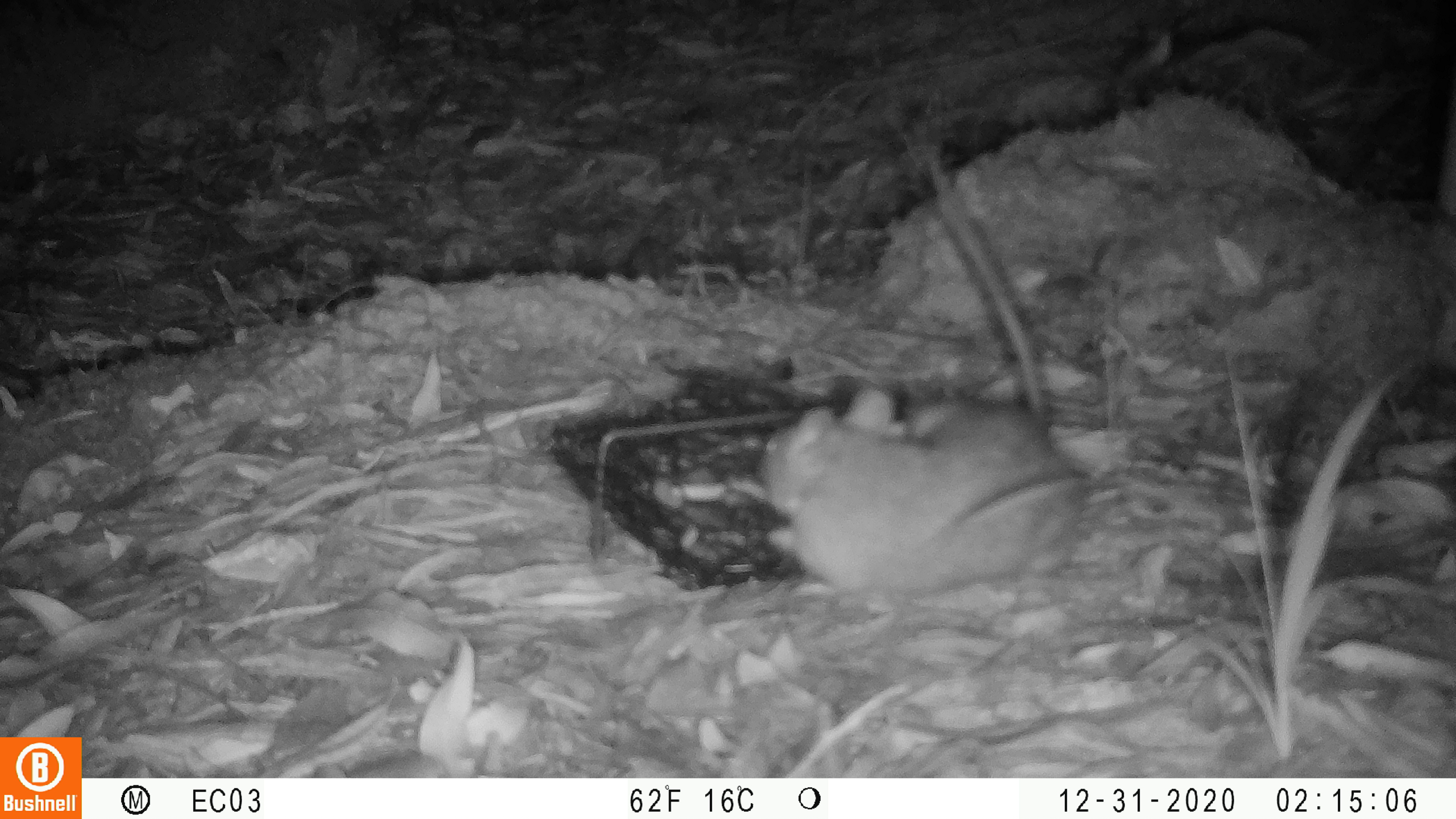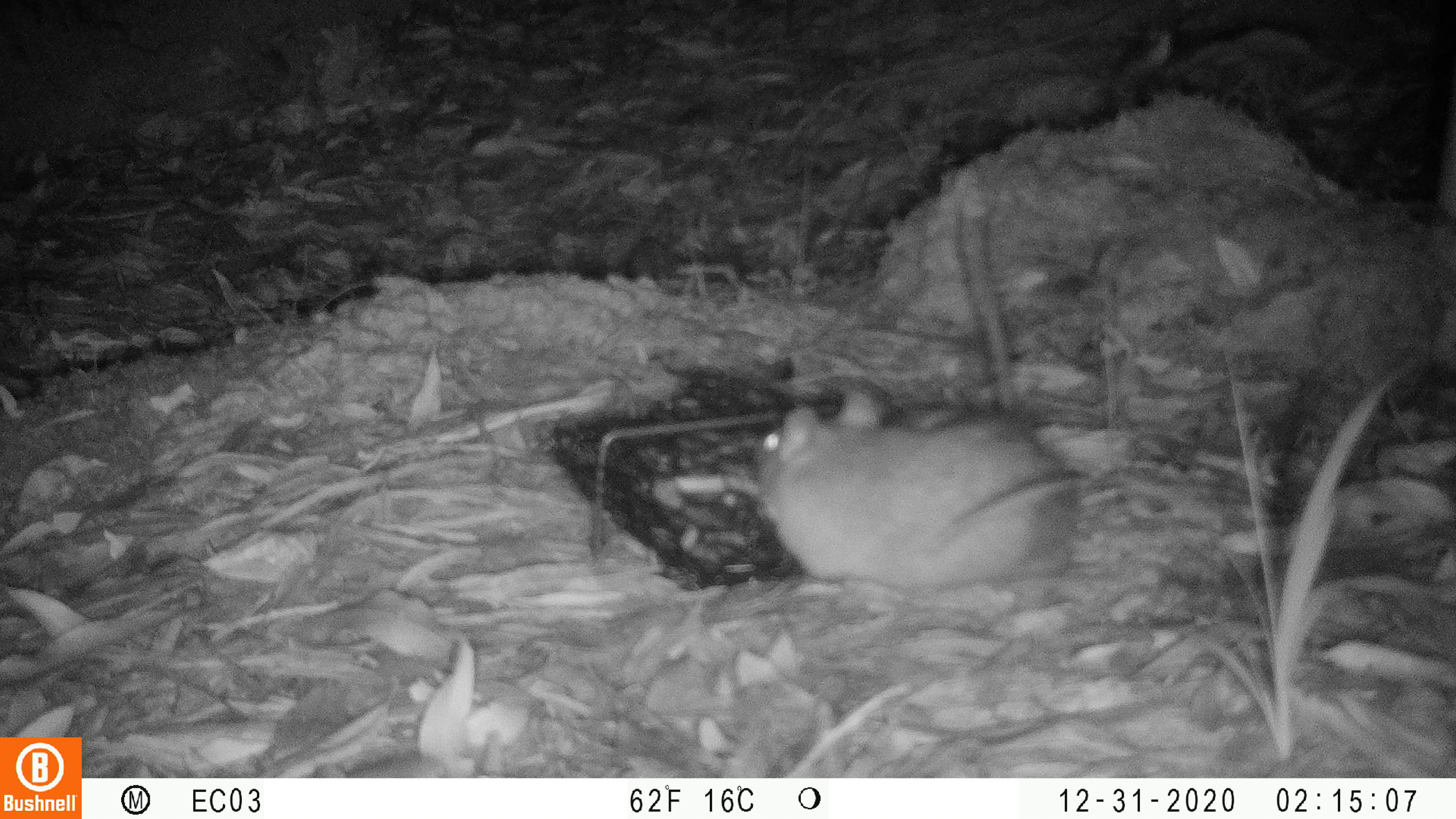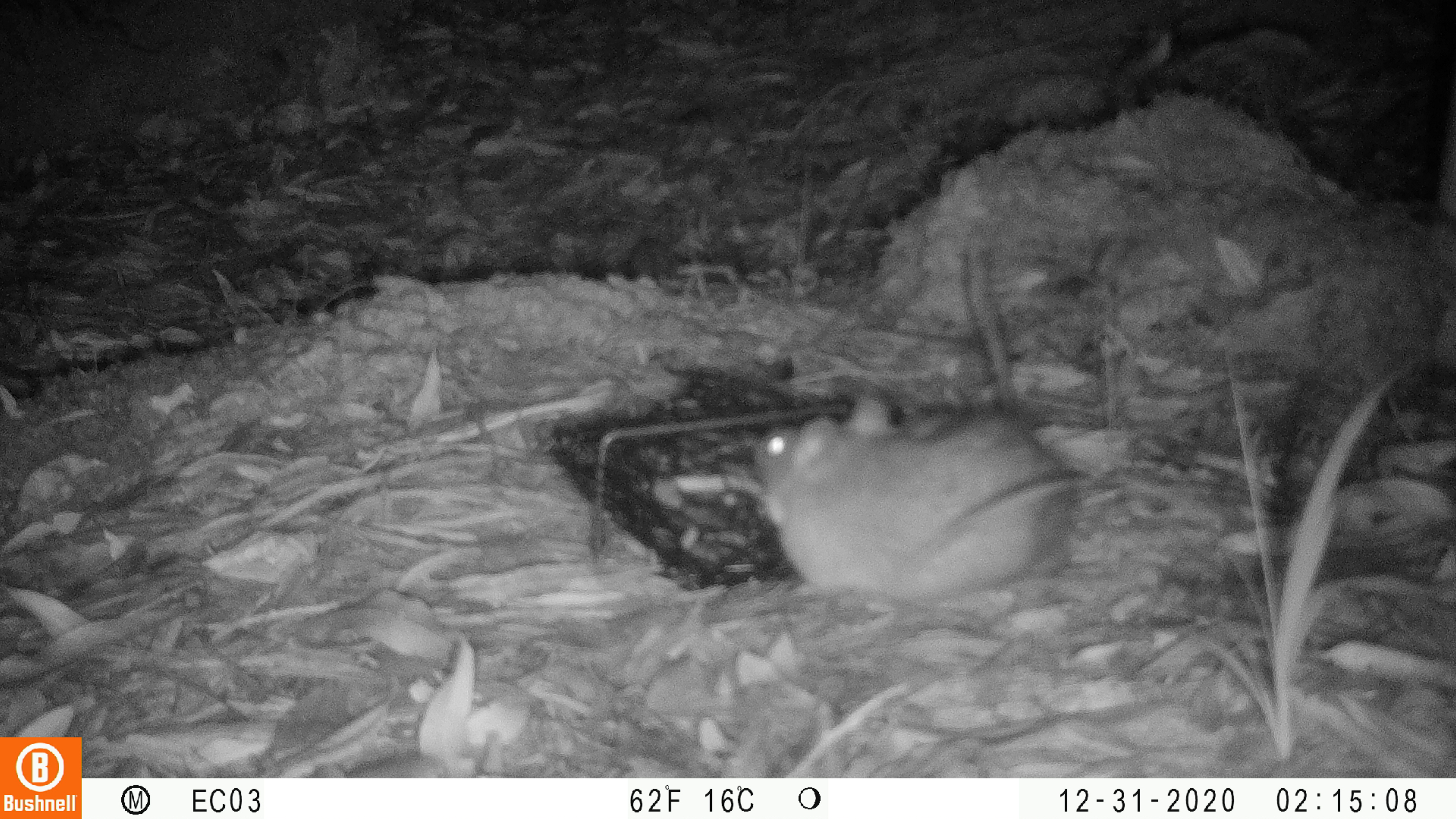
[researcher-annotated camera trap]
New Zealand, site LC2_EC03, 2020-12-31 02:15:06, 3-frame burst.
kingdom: Animalia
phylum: Chordata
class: Mammalia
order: Rodentia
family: Muridae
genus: Rattus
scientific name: Rattus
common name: rat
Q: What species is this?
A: Rat (Rattus).